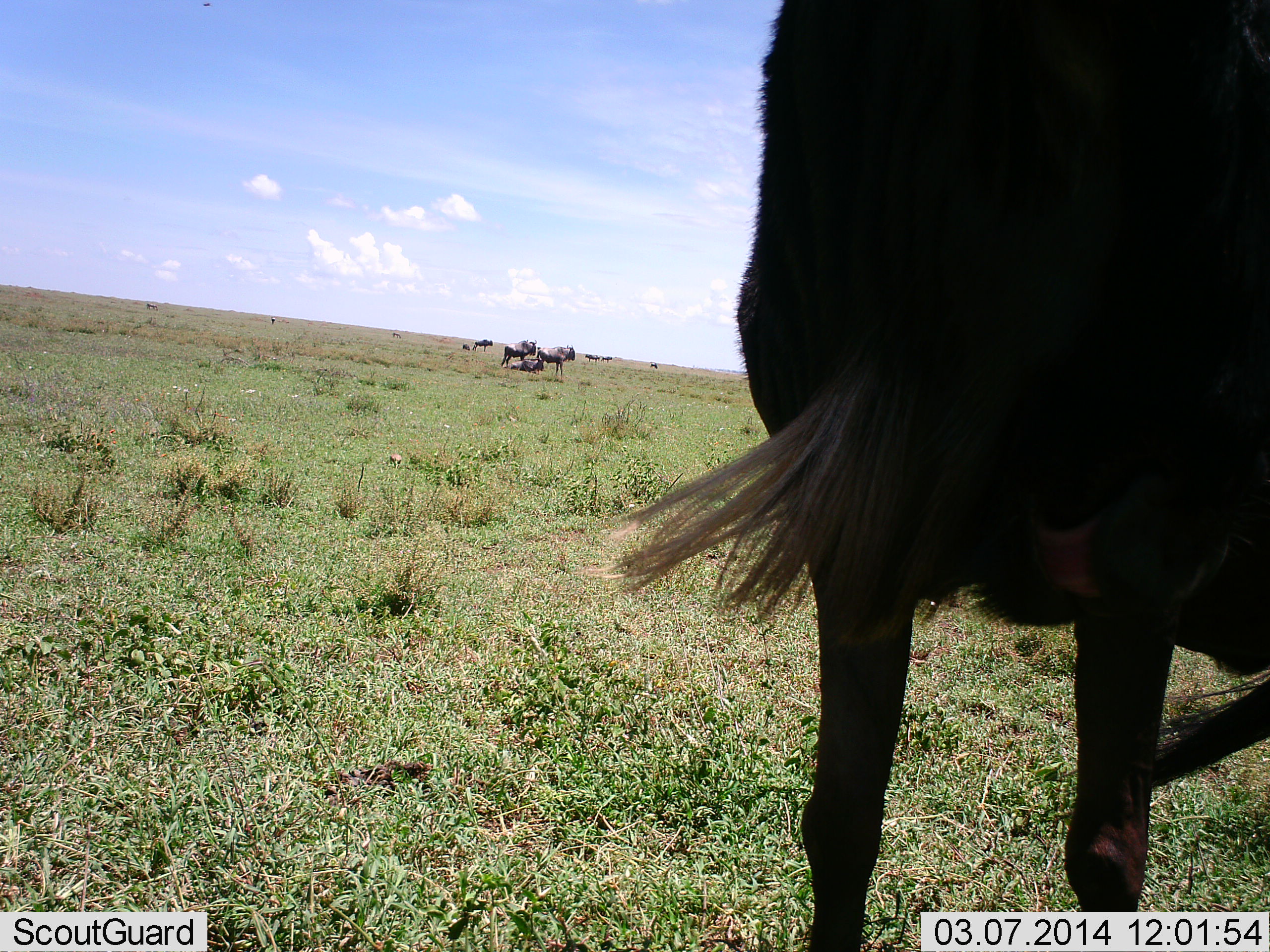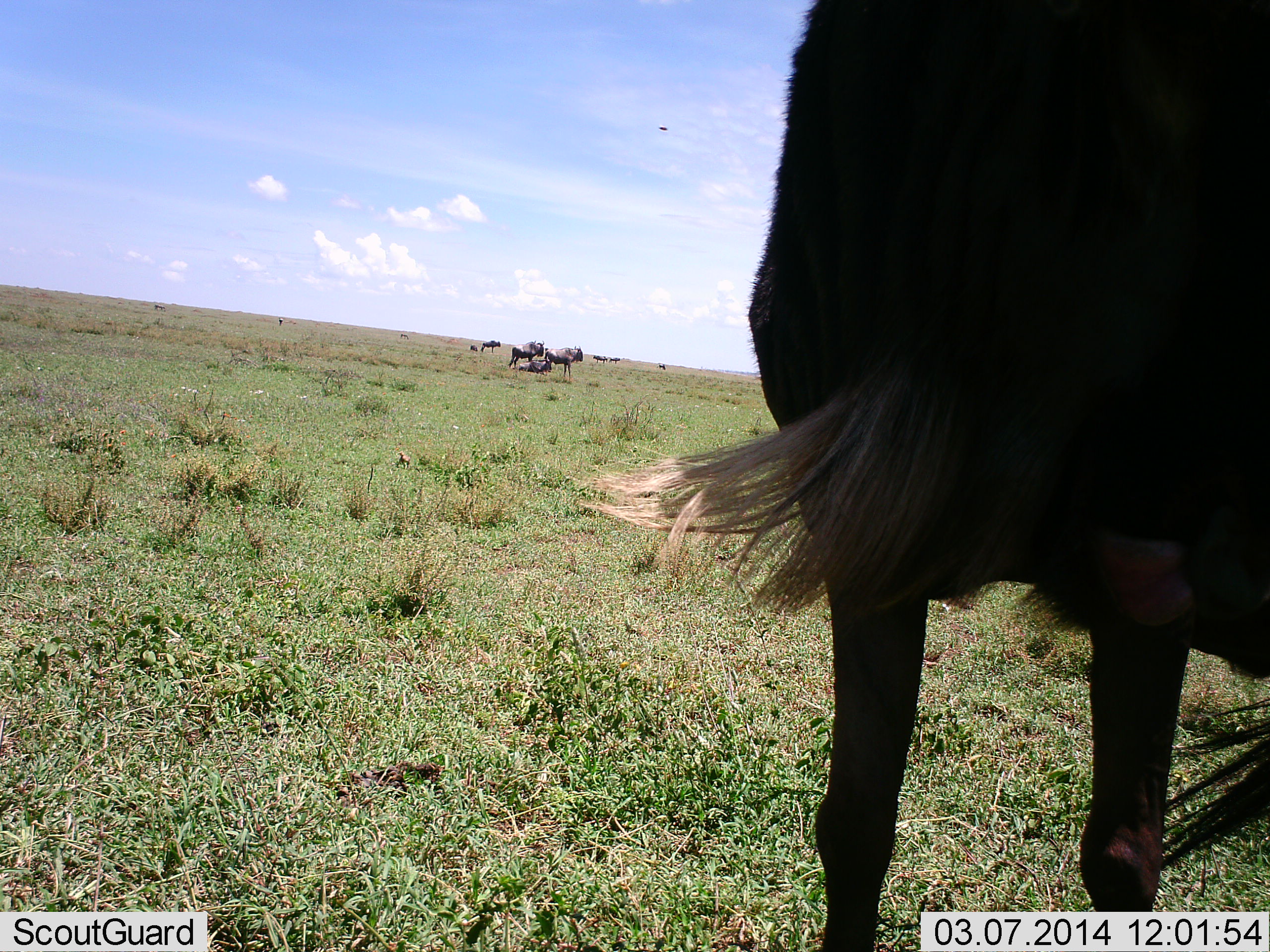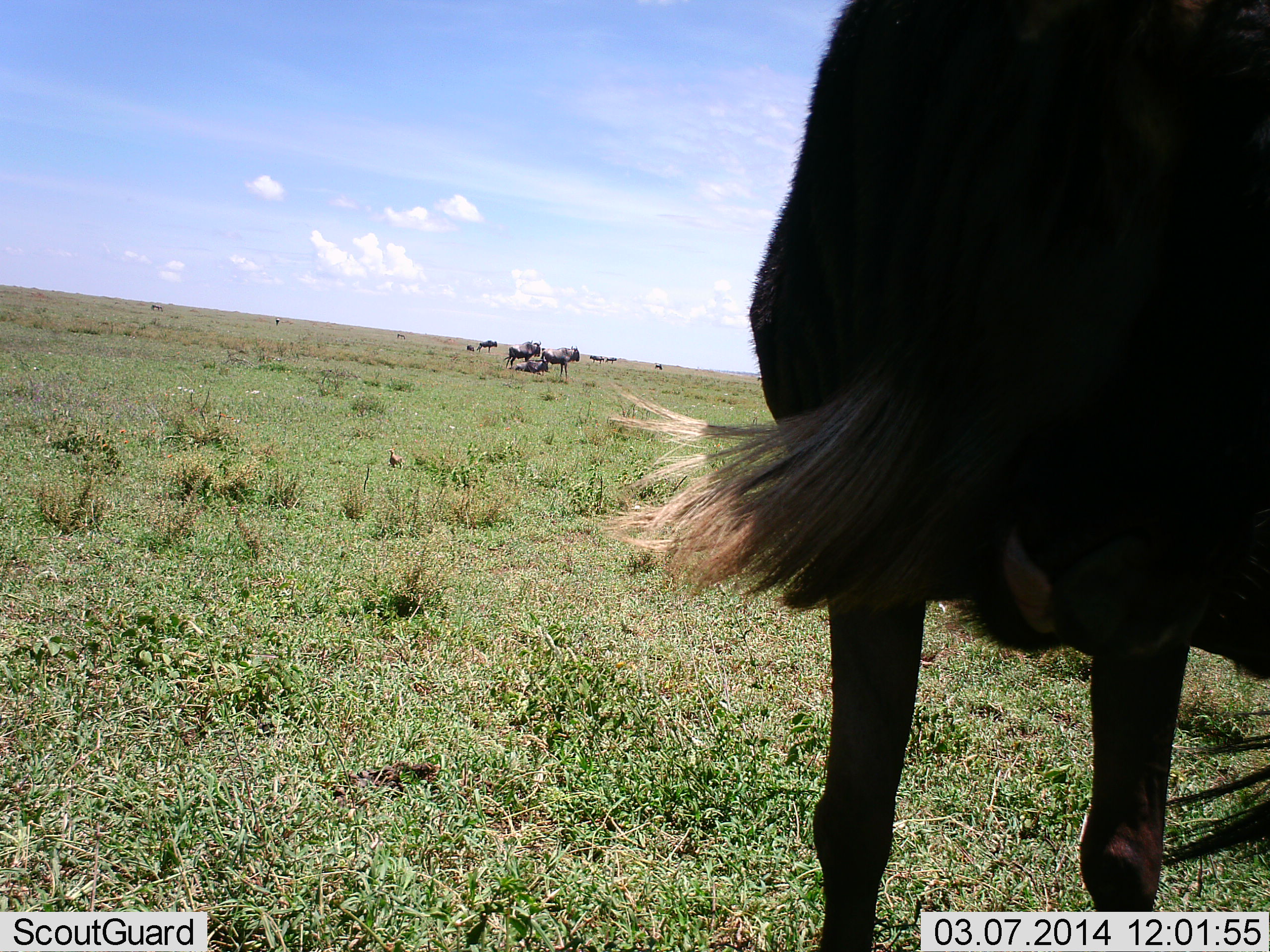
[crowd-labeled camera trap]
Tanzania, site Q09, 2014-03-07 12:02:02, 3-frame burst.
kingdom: Animalia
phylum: Chordata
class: Mammalia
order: Artiodactyla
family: Bovidae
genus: Connochaetes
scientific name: Connochaetes taurinus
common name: blue wildebeest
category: wildebeest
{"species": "wildebeest (blue wildebeest) (Connochaetes taurinus)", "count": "7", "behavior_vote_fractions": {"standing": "83%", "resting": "92%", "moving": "0%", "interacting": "0%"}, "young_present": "0%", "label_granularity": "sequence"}